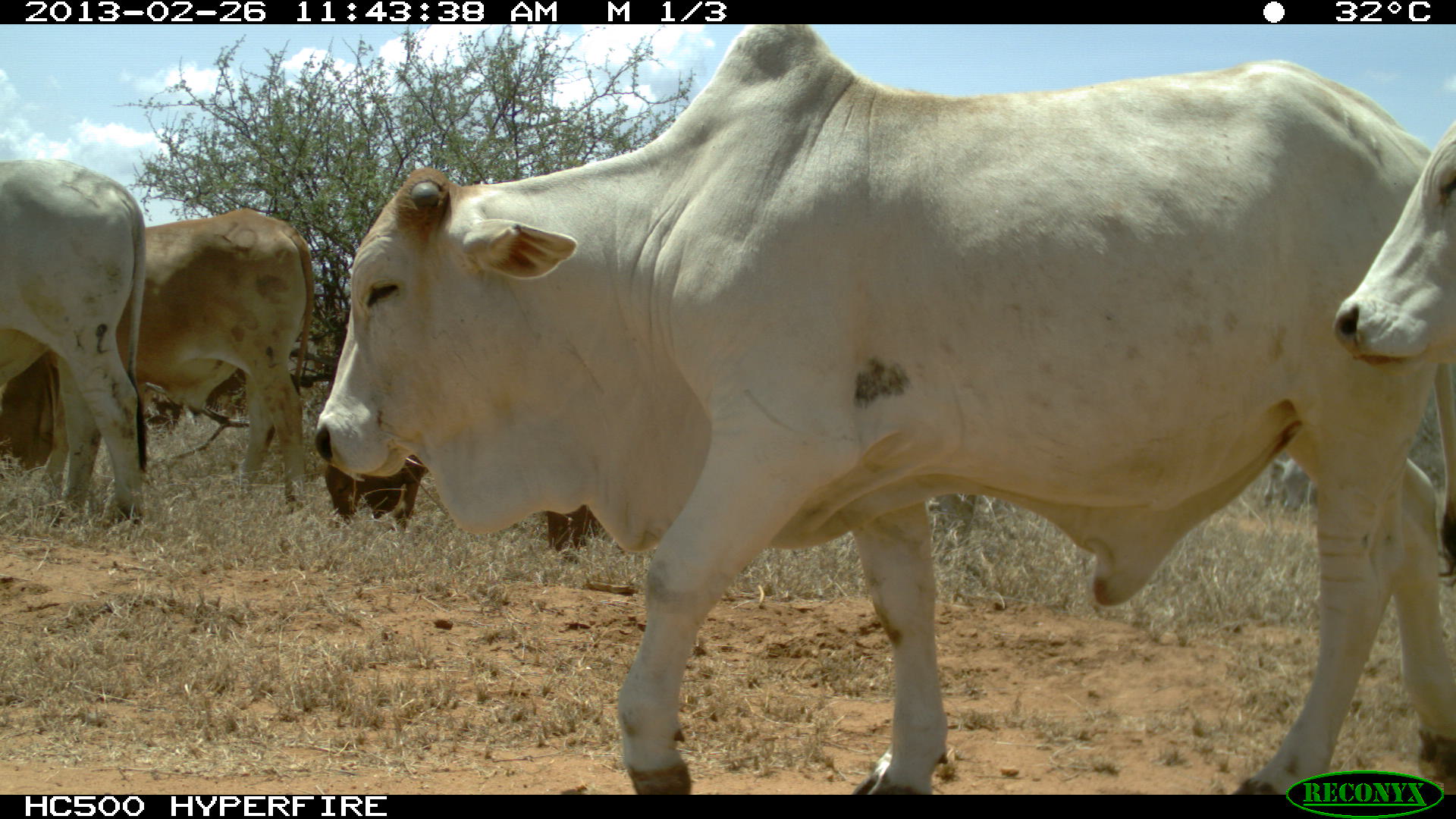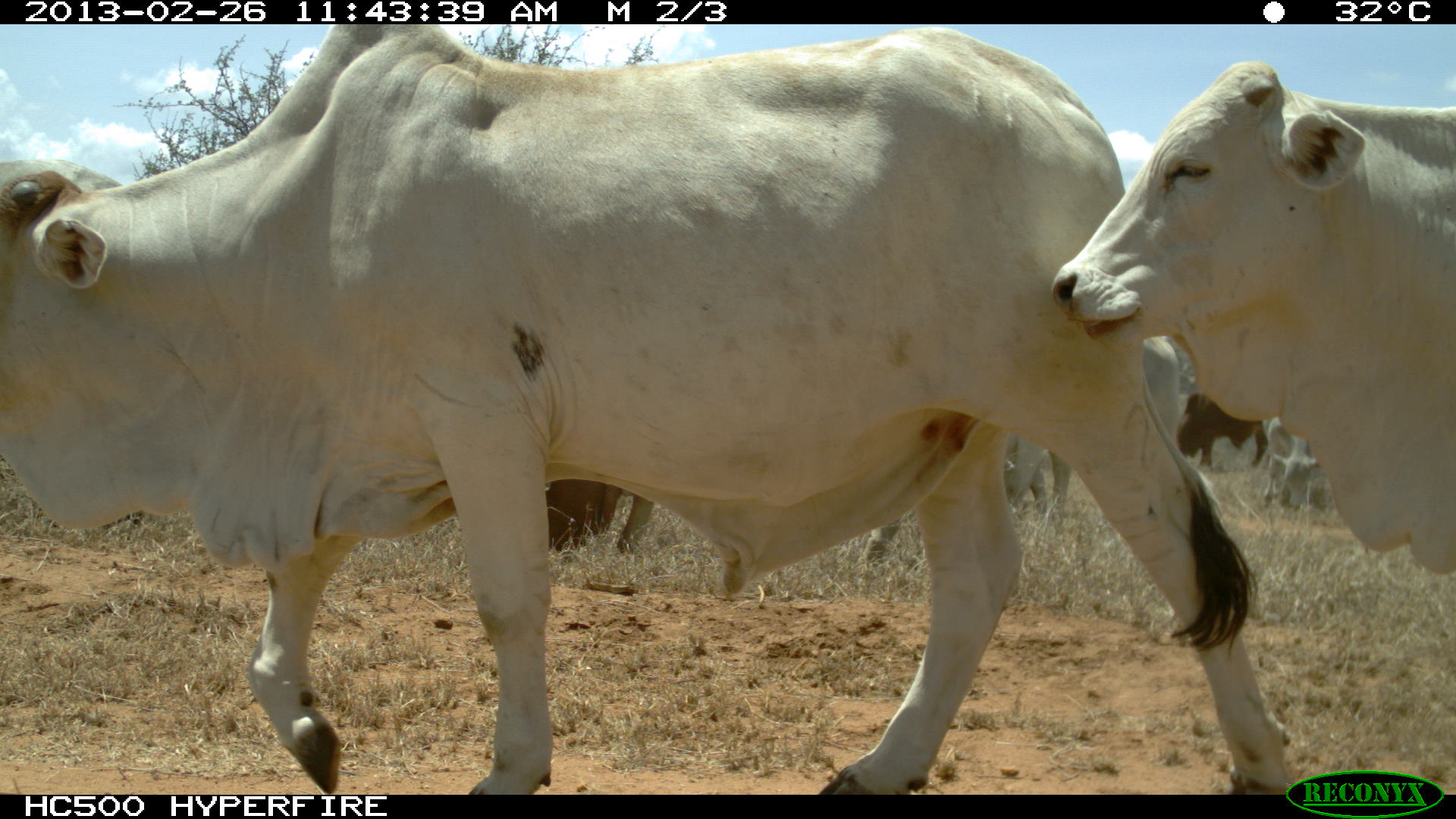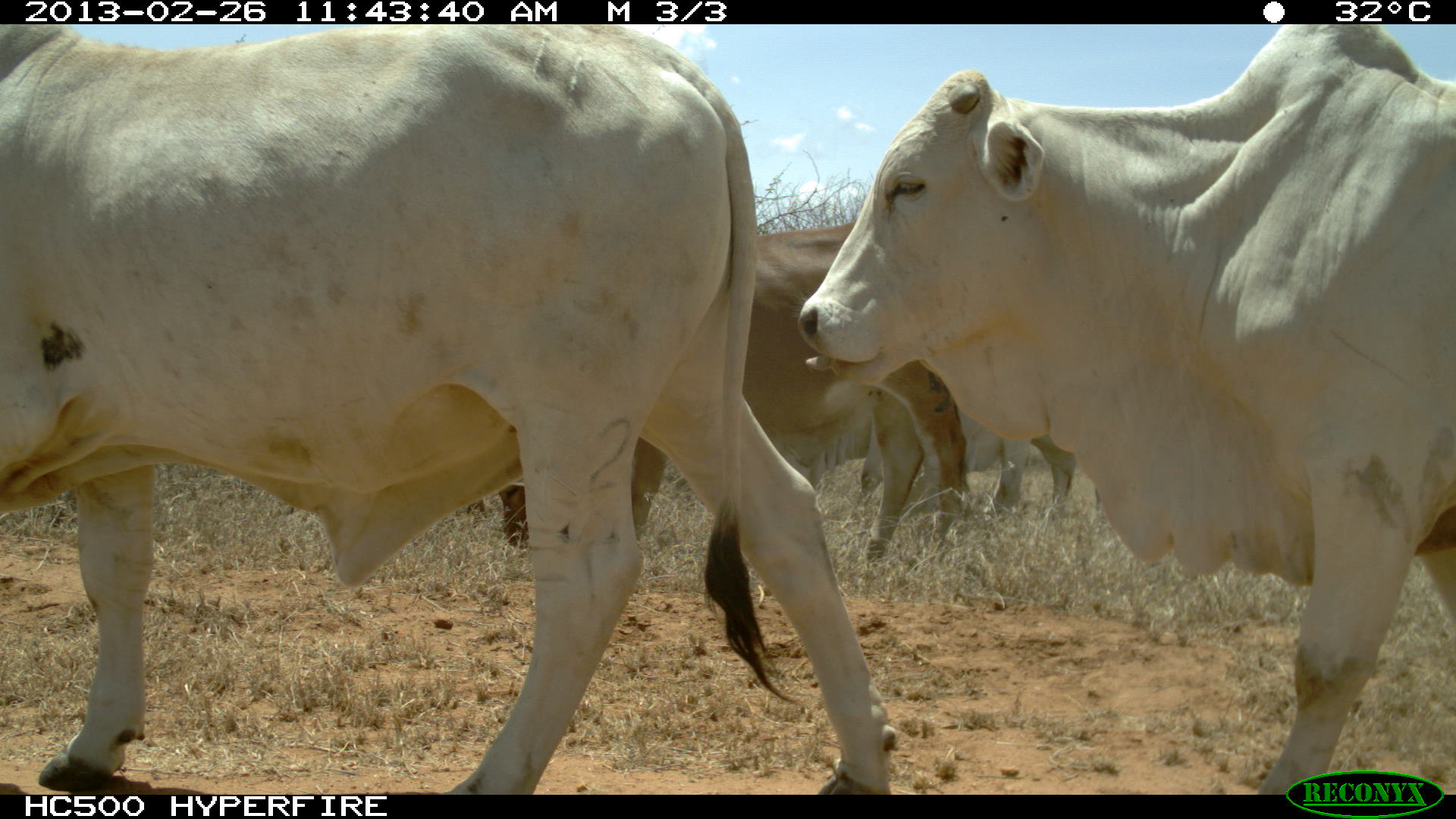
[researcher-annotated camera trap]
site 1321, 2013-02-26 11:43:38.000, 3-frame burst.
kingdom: Animalia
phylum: Chordata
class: Mammalia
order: Artiodactyla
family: Bovidae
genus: Bos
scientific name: Bos taurus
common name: domestic cattle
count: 5